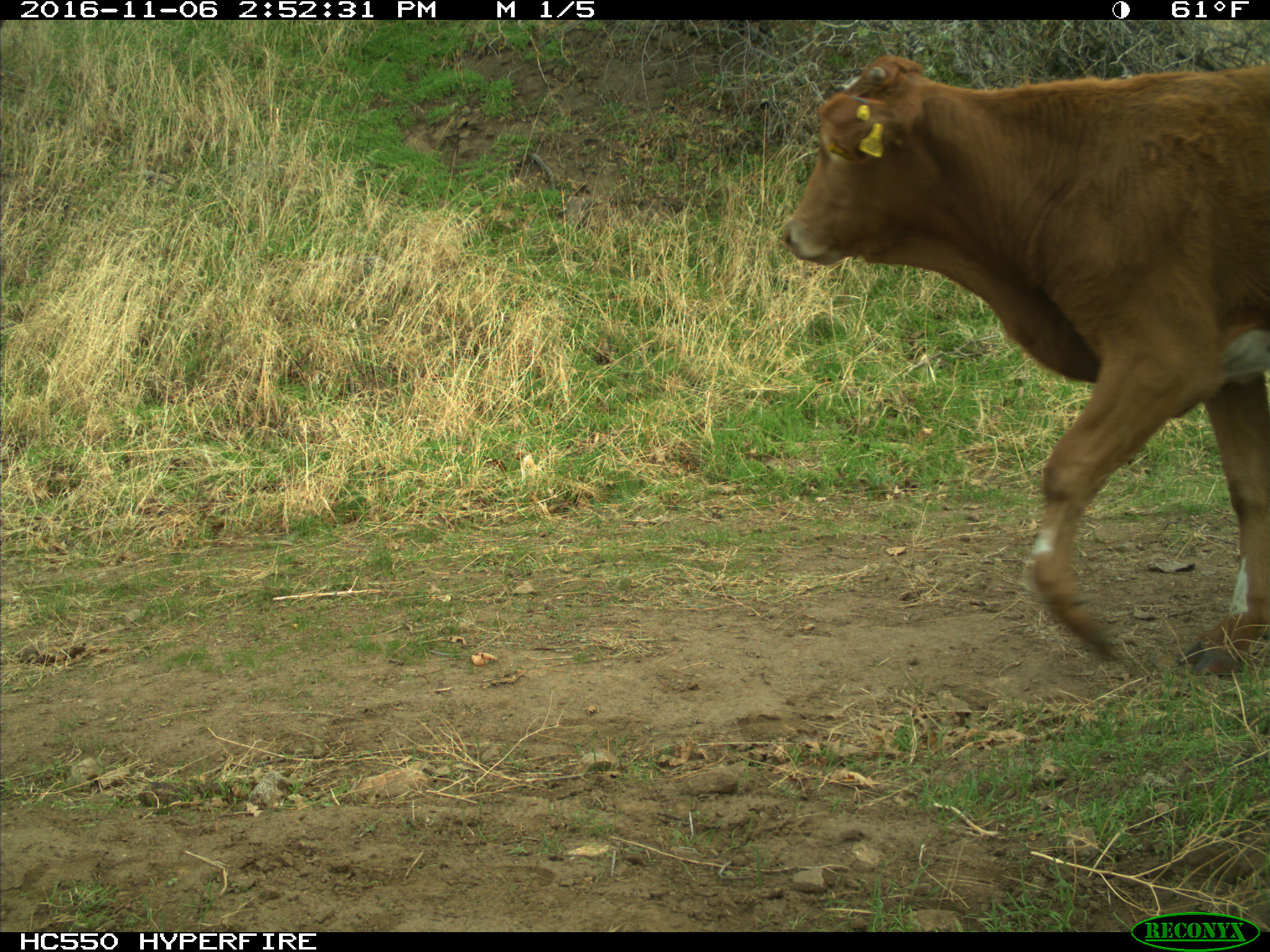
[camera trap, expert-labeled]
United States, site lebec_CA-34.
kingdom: Animalia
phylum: Chordata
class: Mammalia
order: Artiodactyla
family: Bovidae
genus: Bos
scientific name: Bos taurus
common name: domestic cow